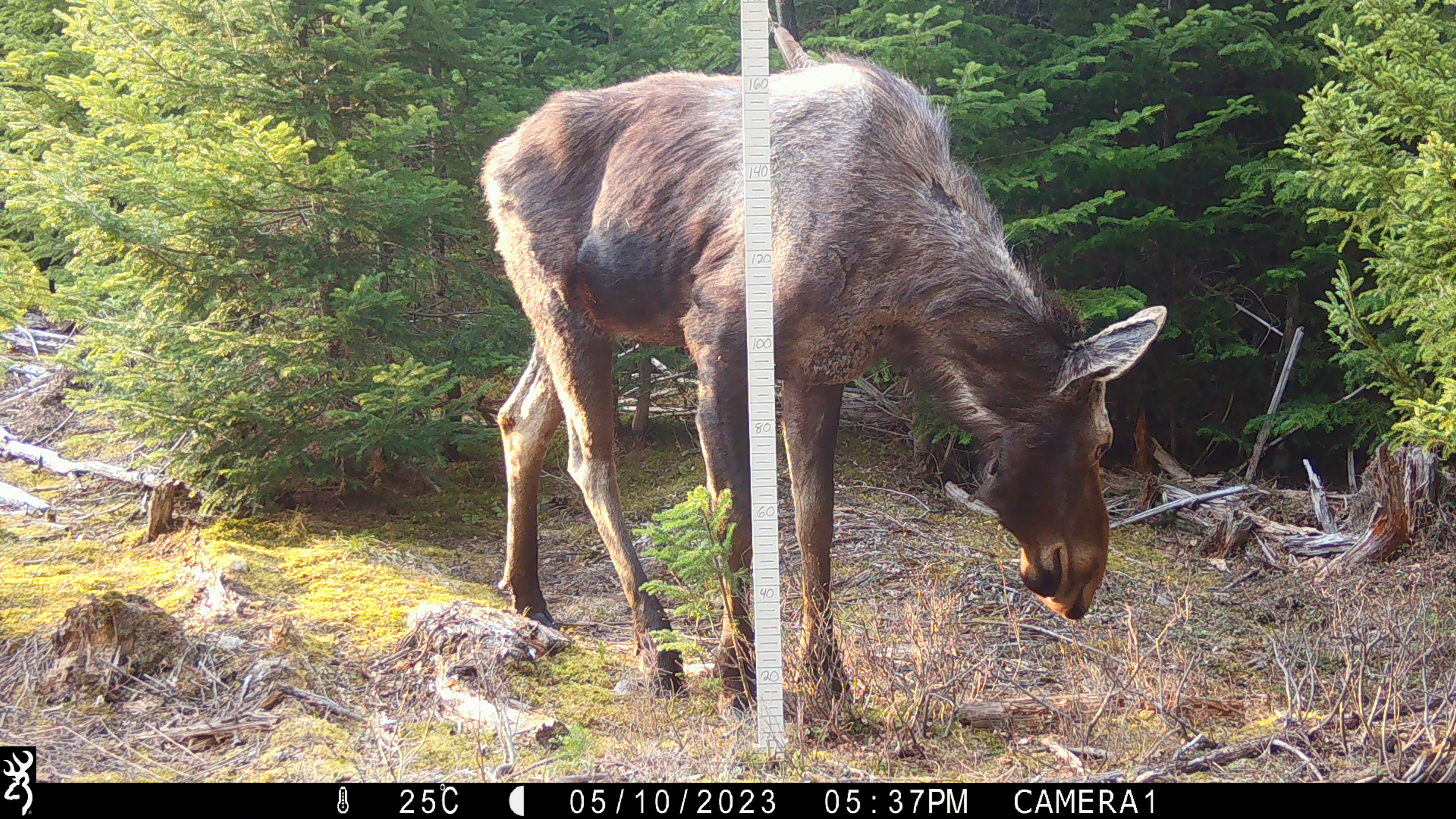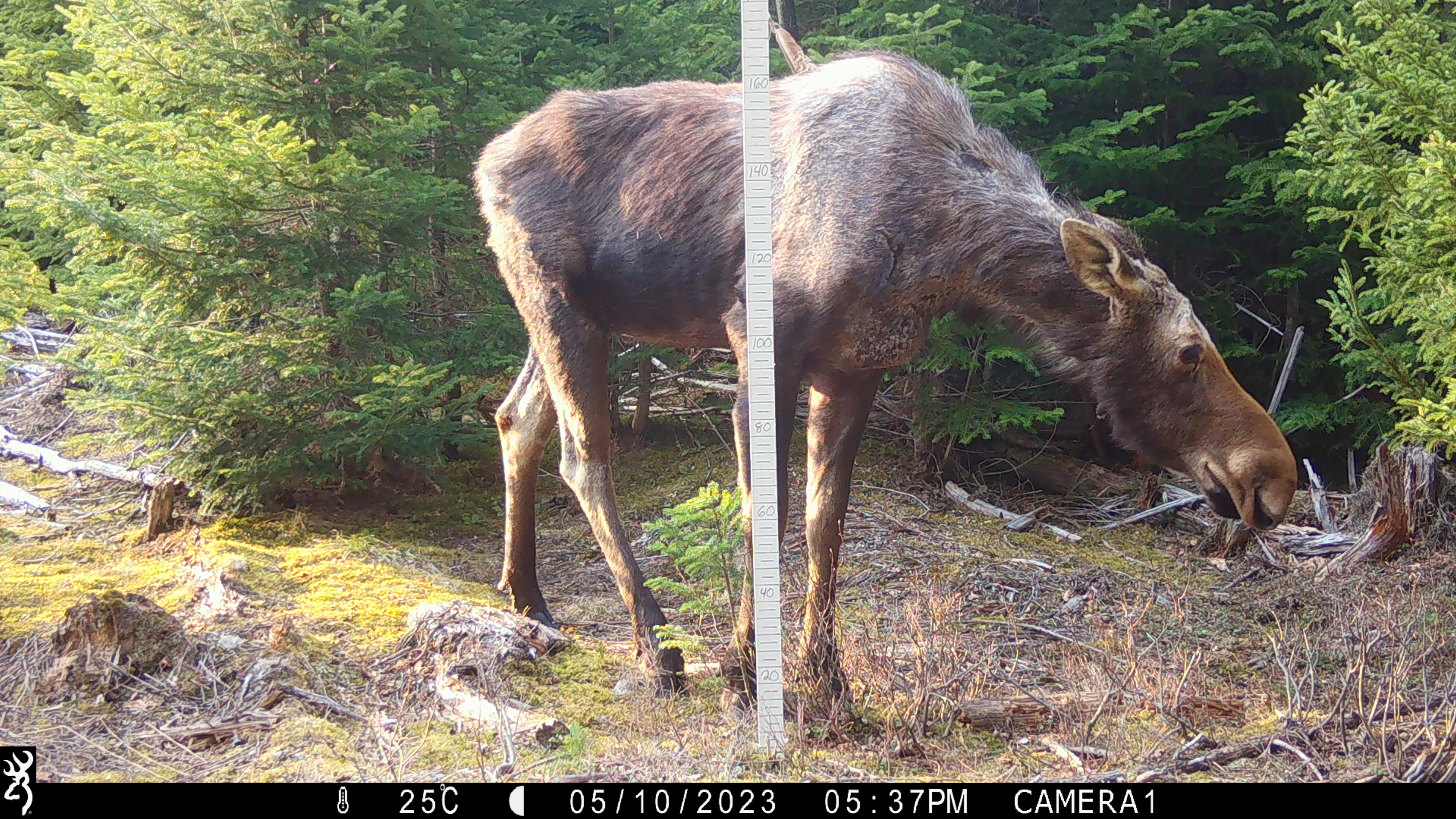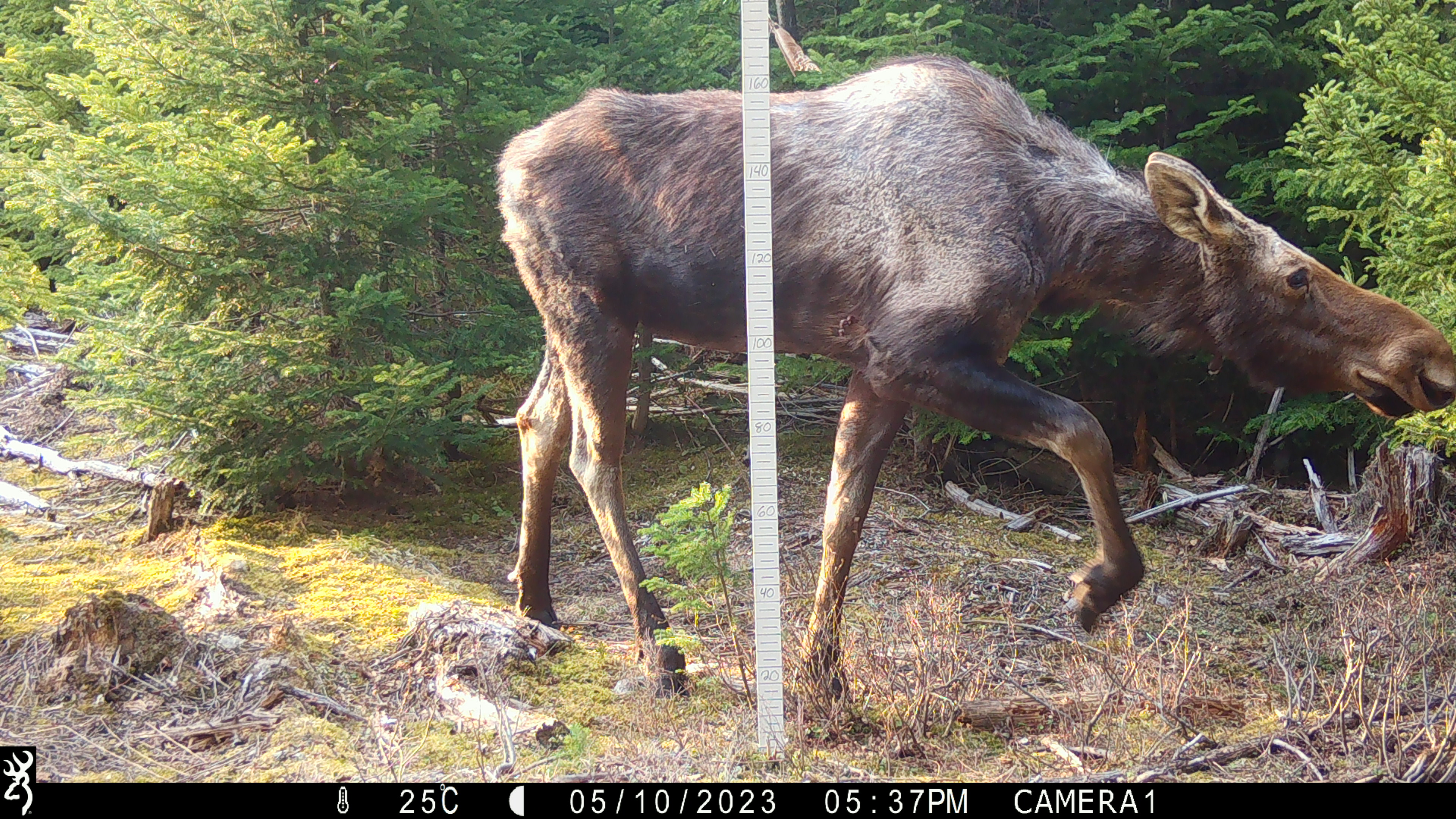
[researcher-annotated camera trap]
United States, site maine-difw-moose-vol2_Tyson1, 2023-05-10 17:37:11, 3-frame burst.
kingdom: Animalia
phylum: Chordata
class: Mammalia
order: Artiodactyla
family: Cervidae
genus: Alces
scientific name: Alces alces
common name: moose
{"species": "moose (Alces alces)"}